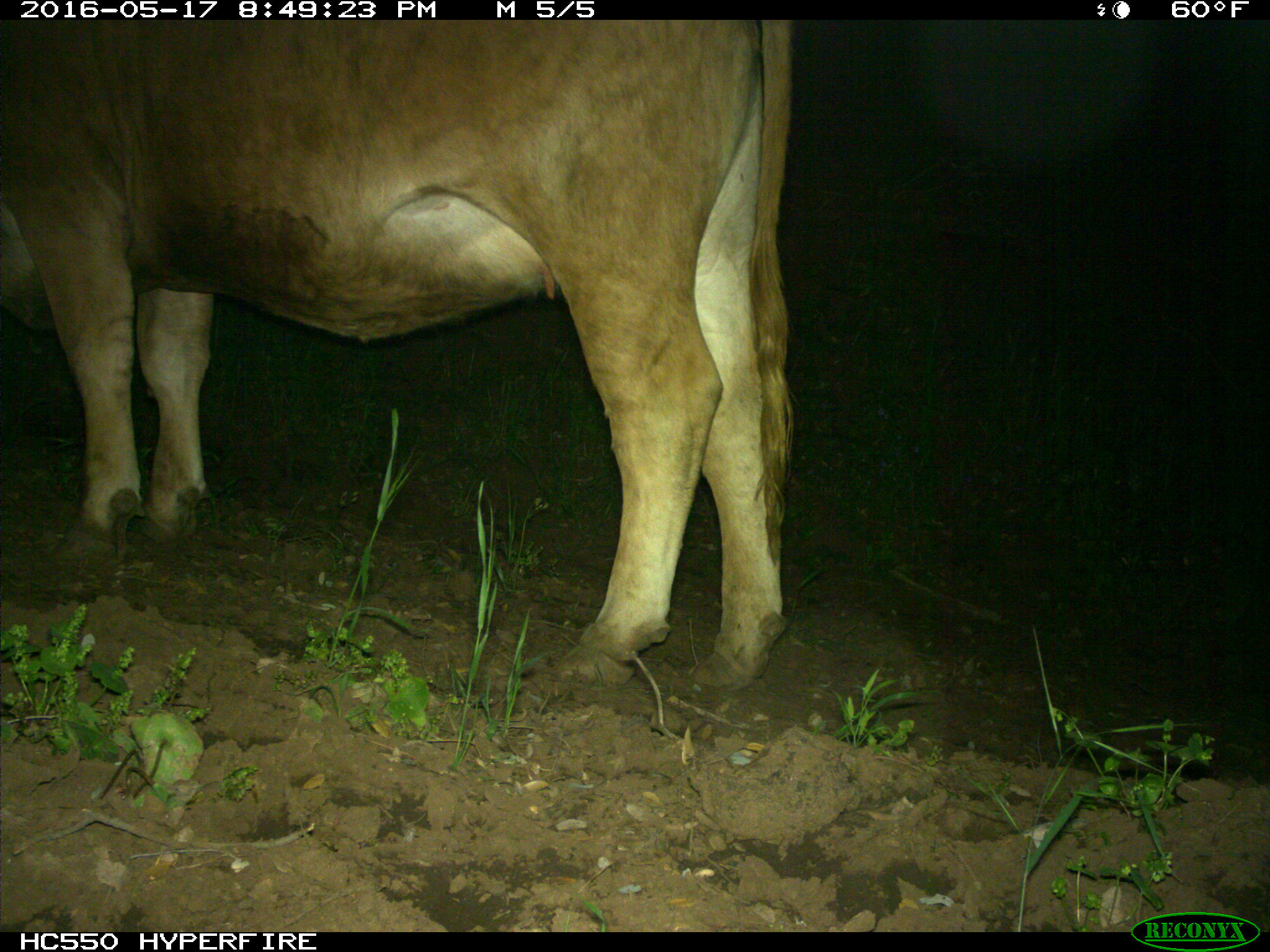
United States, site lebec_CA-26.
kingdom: Animalia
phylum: Chordata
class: Mammalia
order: Artiodactyla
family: Bovidae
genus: Bos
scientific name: Bos taurus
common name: domestic cow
Bos taurus (domestic cow).